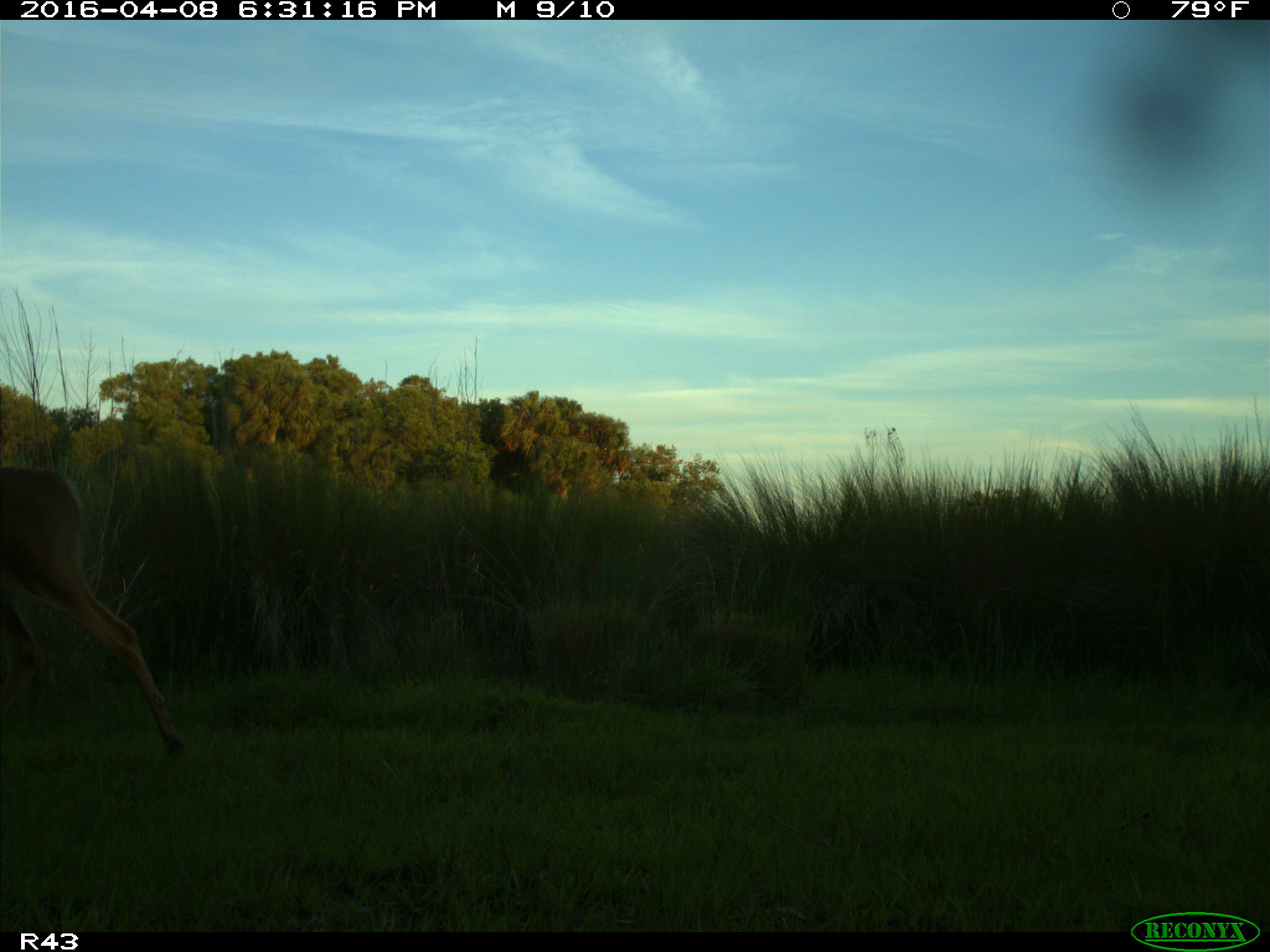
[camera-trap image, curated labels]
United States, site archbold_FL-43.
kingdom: Animalia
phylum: Chordata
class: Mammalia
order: Artiodactyla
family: Cervidae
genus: Odocoileus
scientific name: Odocoileus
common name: deer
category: unidentified deer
Unidentified deer (deer) (Odocoileus).